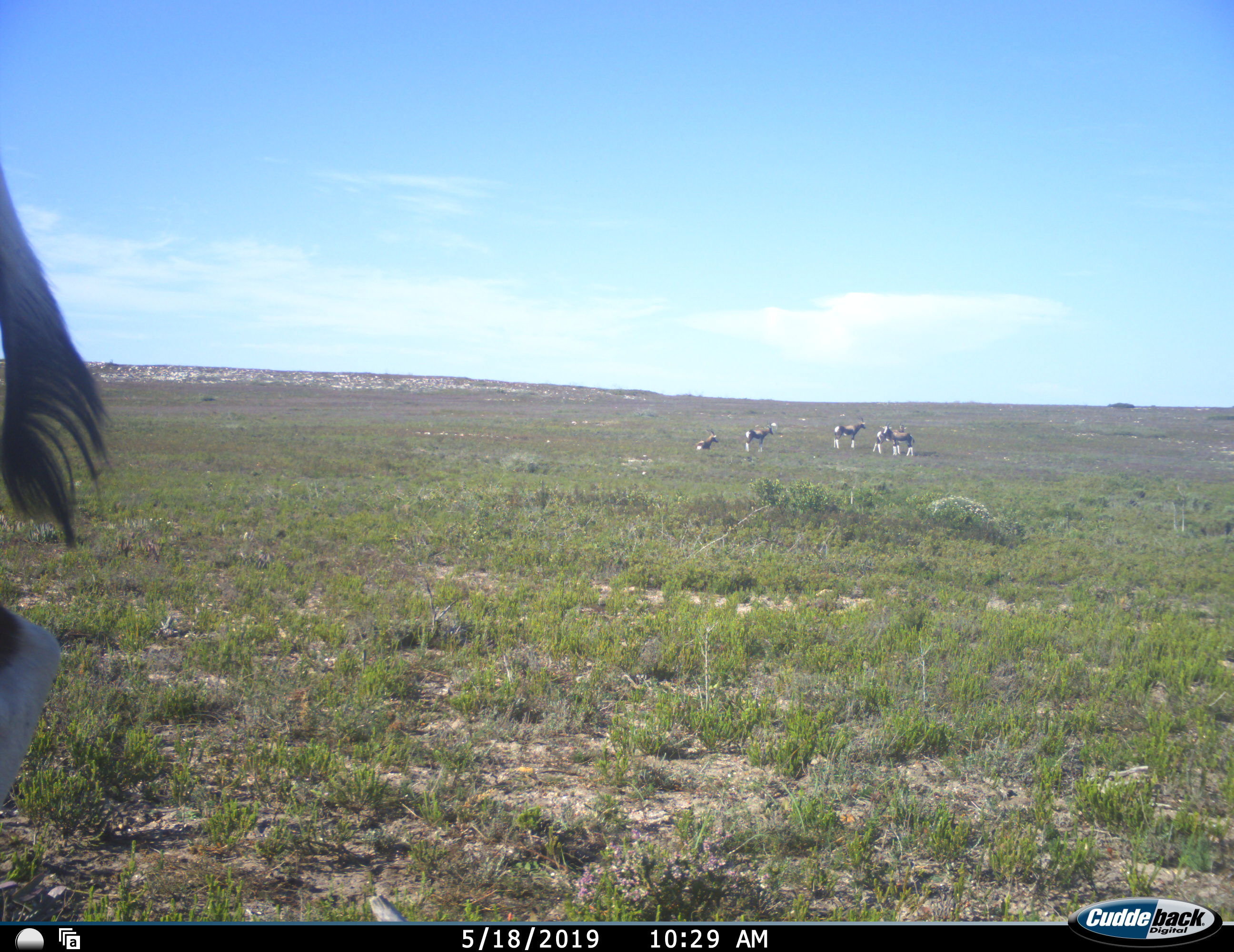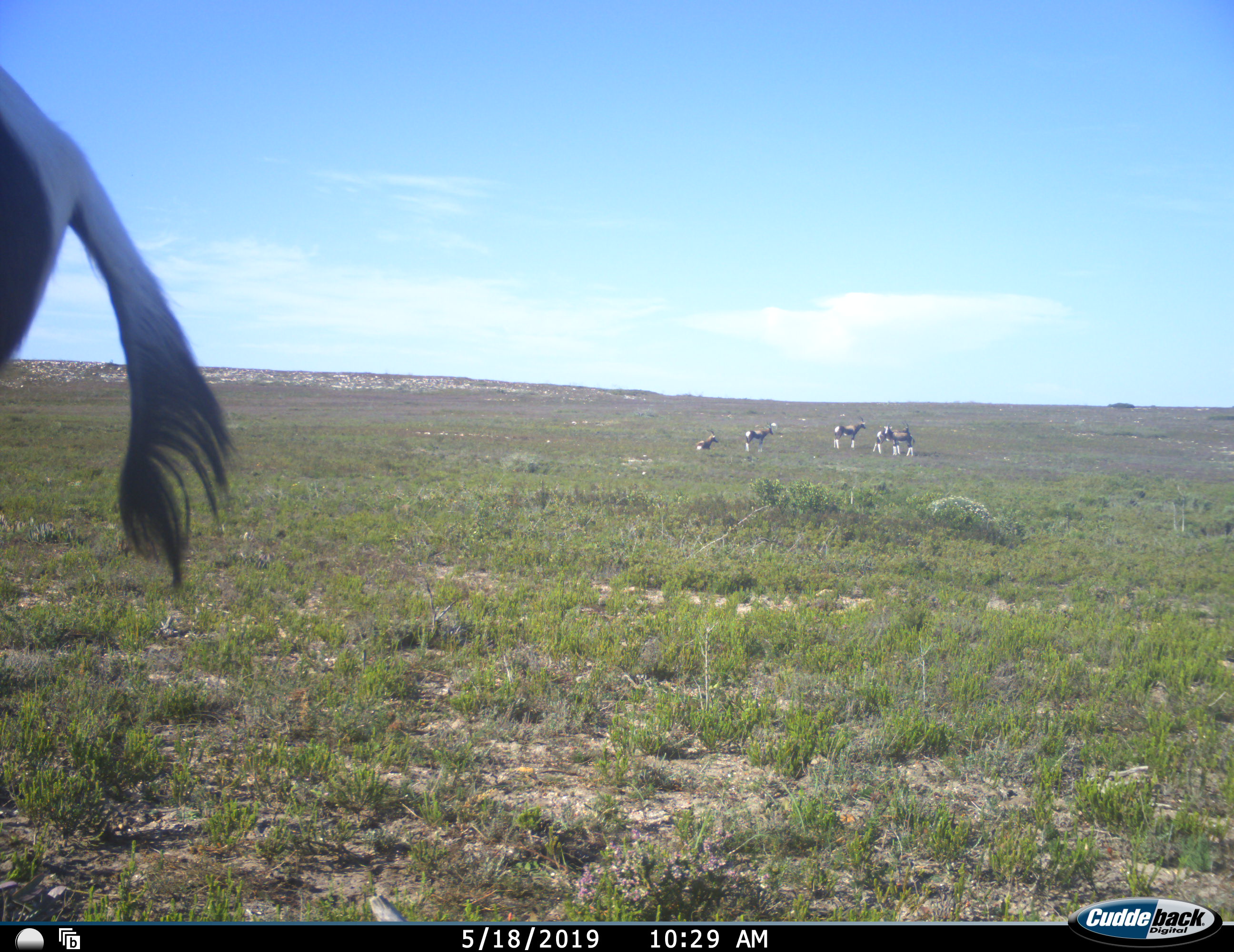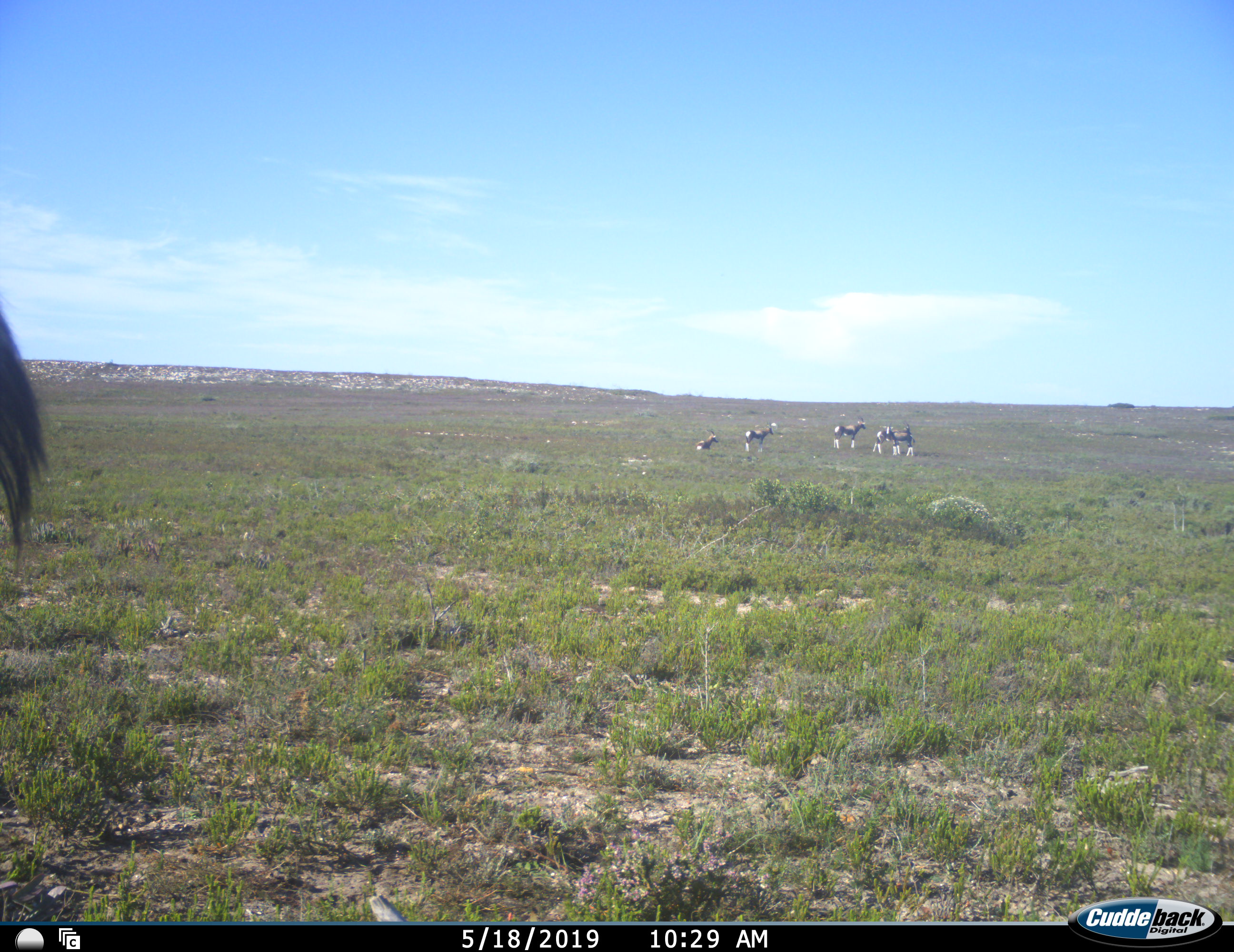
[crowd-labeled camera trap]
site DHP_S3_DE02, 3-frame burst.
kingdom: Animalia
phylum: Chordata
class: Mammalia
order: Artiodactyla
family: Bovidae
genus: Damaliscus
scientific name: Damaliscus pygargus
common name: bontebok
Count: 6.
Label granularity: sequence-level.